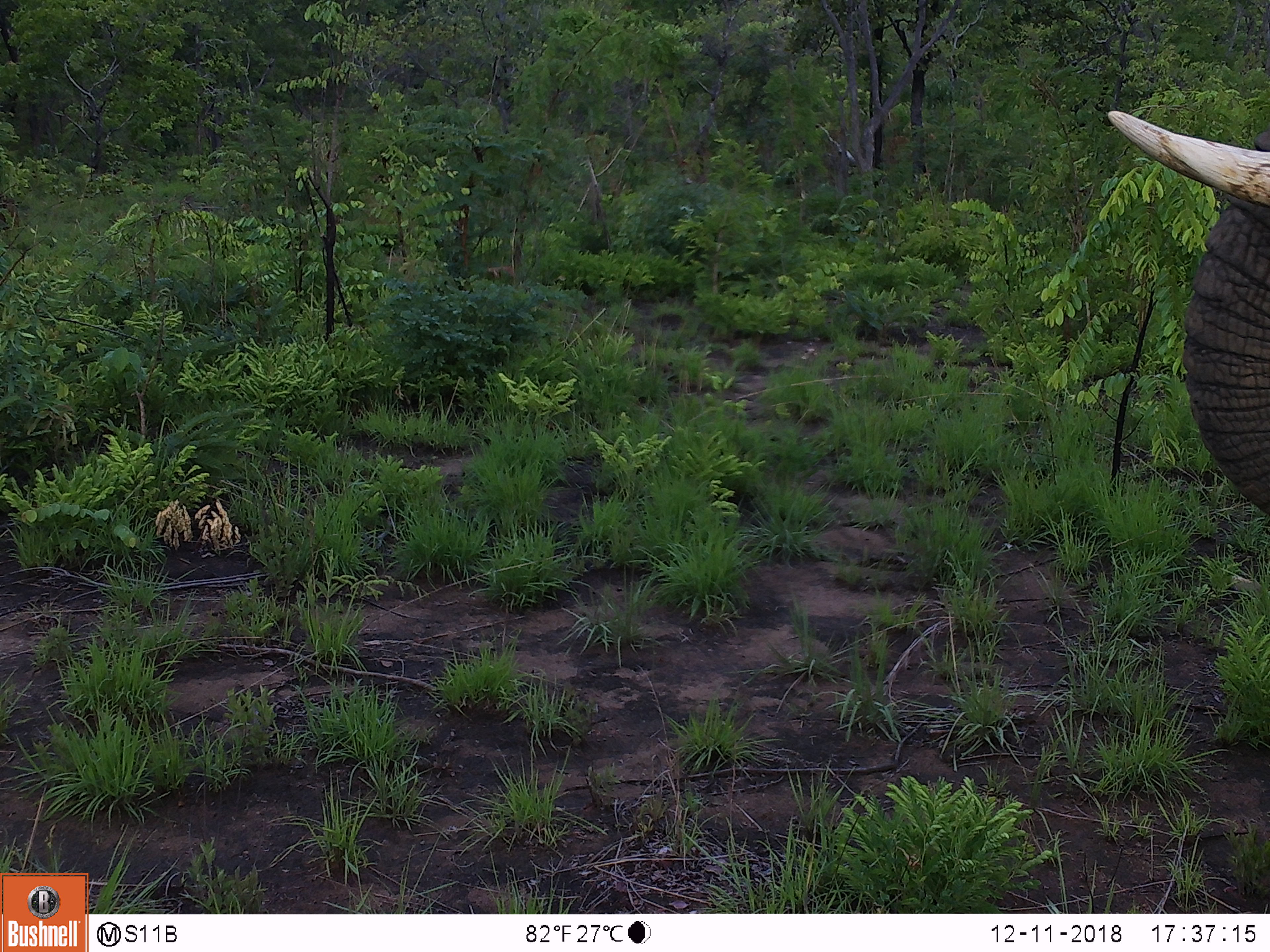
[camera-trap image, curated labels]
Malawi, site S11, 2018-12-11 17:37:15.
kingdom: Animalia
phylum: Chordata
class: Mammalia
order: Proboscidea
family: Elephantidae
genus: Loxodonta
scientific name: Loxodonta africana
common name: african savanna elephant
African savanna elephant (Loxodonta africana), count 1.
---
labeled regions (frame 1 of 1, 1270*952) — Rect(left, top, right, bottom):
african savanna elephant: Rect(1099, 82, 1270, 530)